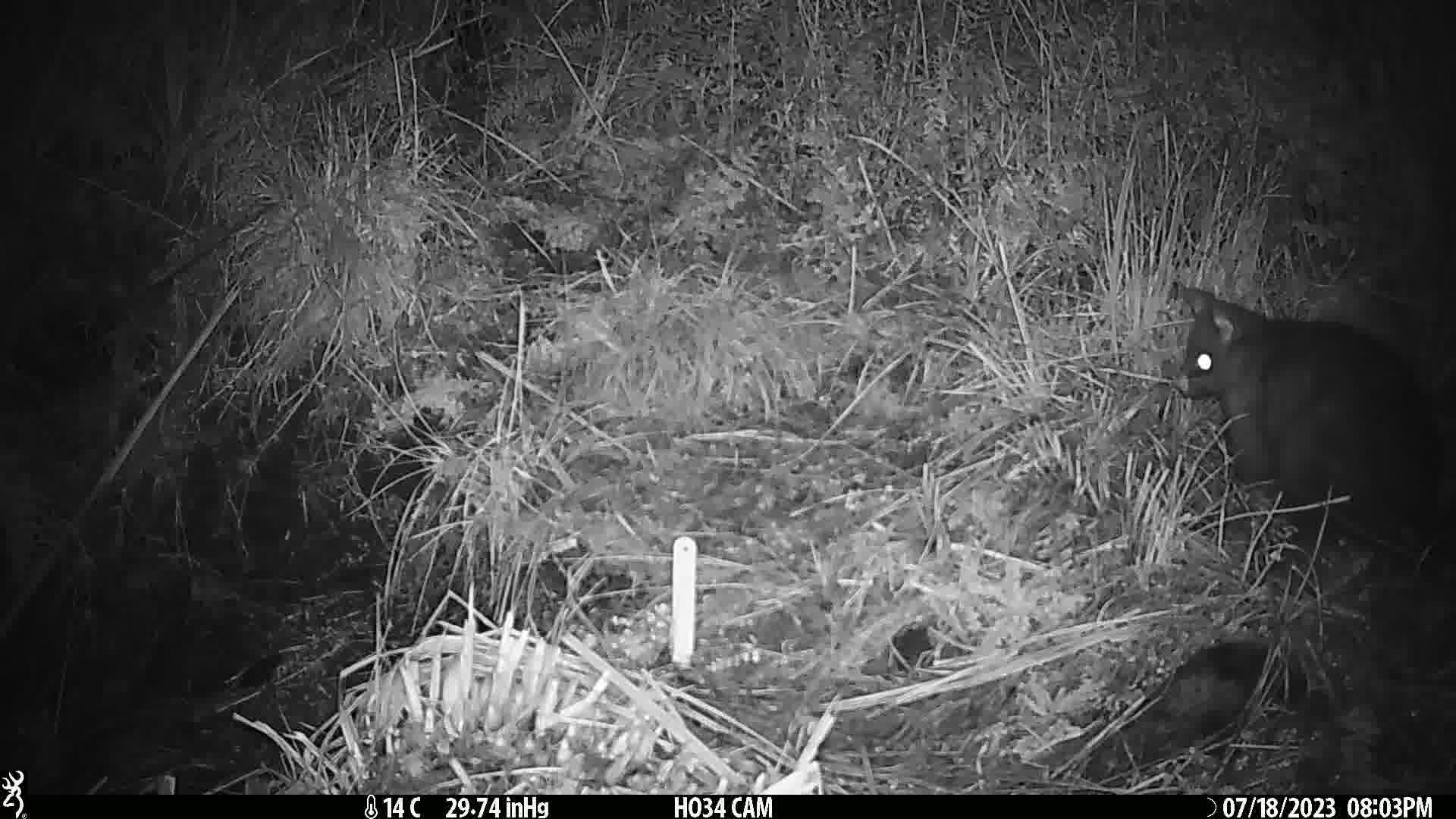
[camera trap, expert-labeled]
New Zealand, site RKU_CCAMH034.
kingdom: Animalia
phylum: Chordata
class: Mammalia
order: Diprotodontia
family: Phalangeridae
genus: Trichosurus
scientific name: Trichosurus vulpecula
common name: common brushtail possum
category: possum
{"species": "possum (common brushtail possum) (Trichosurus vulpecula)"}